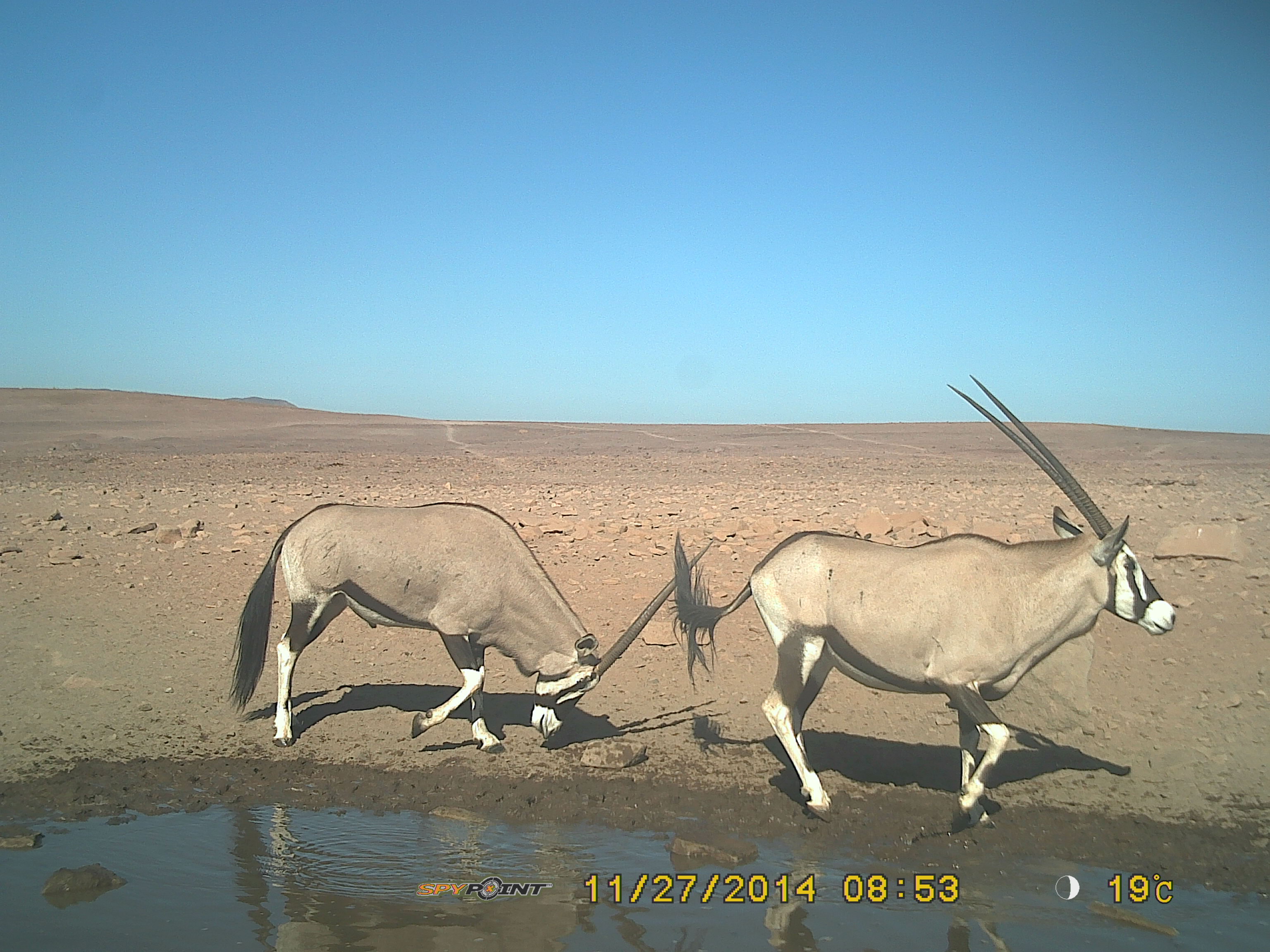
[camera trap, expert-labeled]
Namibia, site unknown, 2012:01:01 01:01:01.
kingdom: Animalia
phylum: Chordata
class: Mammalia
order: Artiodactyla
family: Bovidae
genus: Oryx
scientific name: Oryx gazella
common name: gemsbok